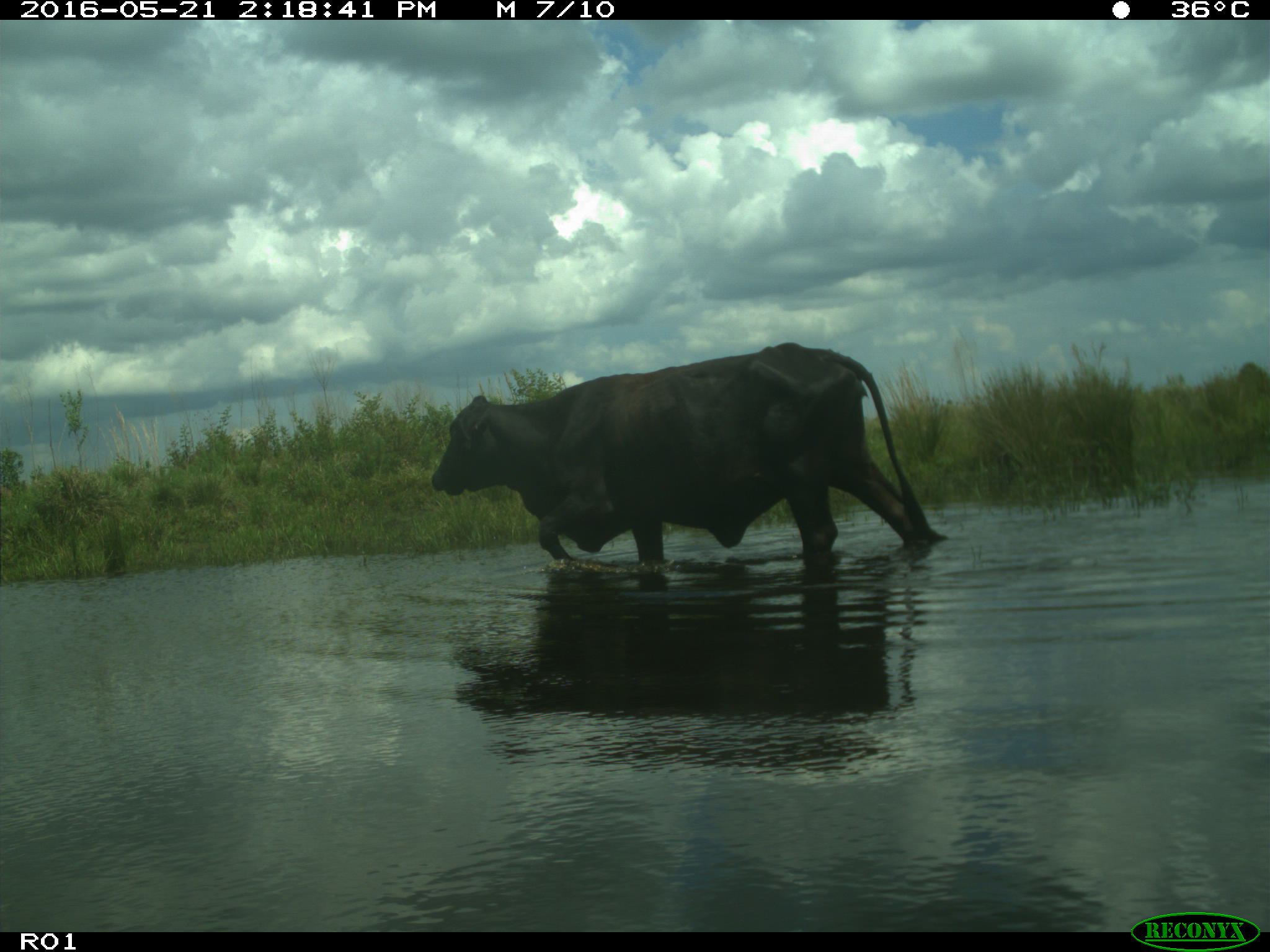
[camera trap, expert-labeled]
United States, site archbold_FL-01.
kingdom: Animalia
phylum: Chordata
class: Mammalia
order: Artiodactyla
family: Bovidae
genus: Bos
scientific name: Bos taurus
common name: domestic cow